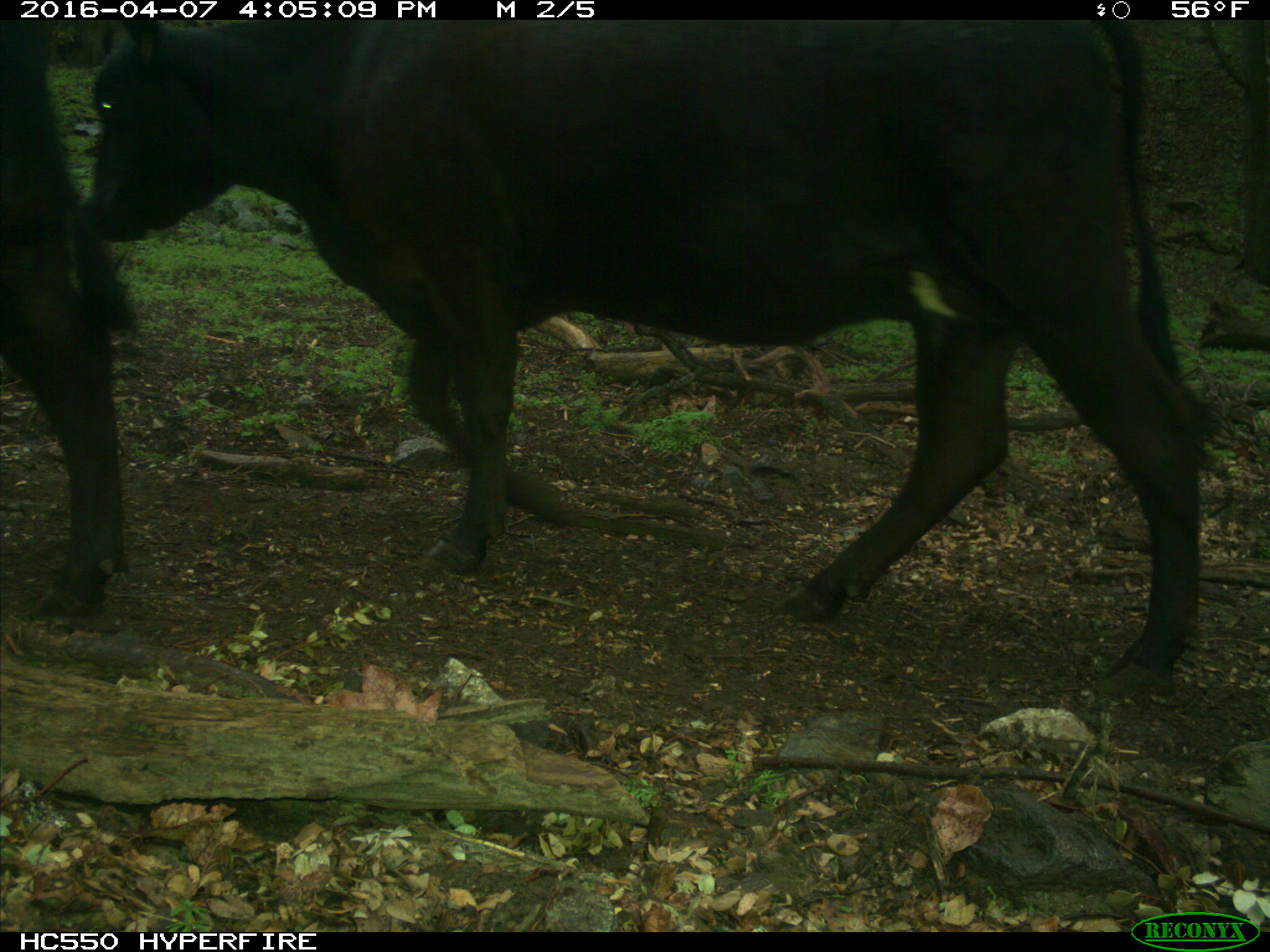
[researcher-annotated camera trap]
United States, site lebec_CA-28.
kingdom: Animalia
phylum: Chordata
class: Mammalia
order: Artiodactyla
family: Bovidae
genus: Bos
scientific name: Bos taurus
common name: domestic cow